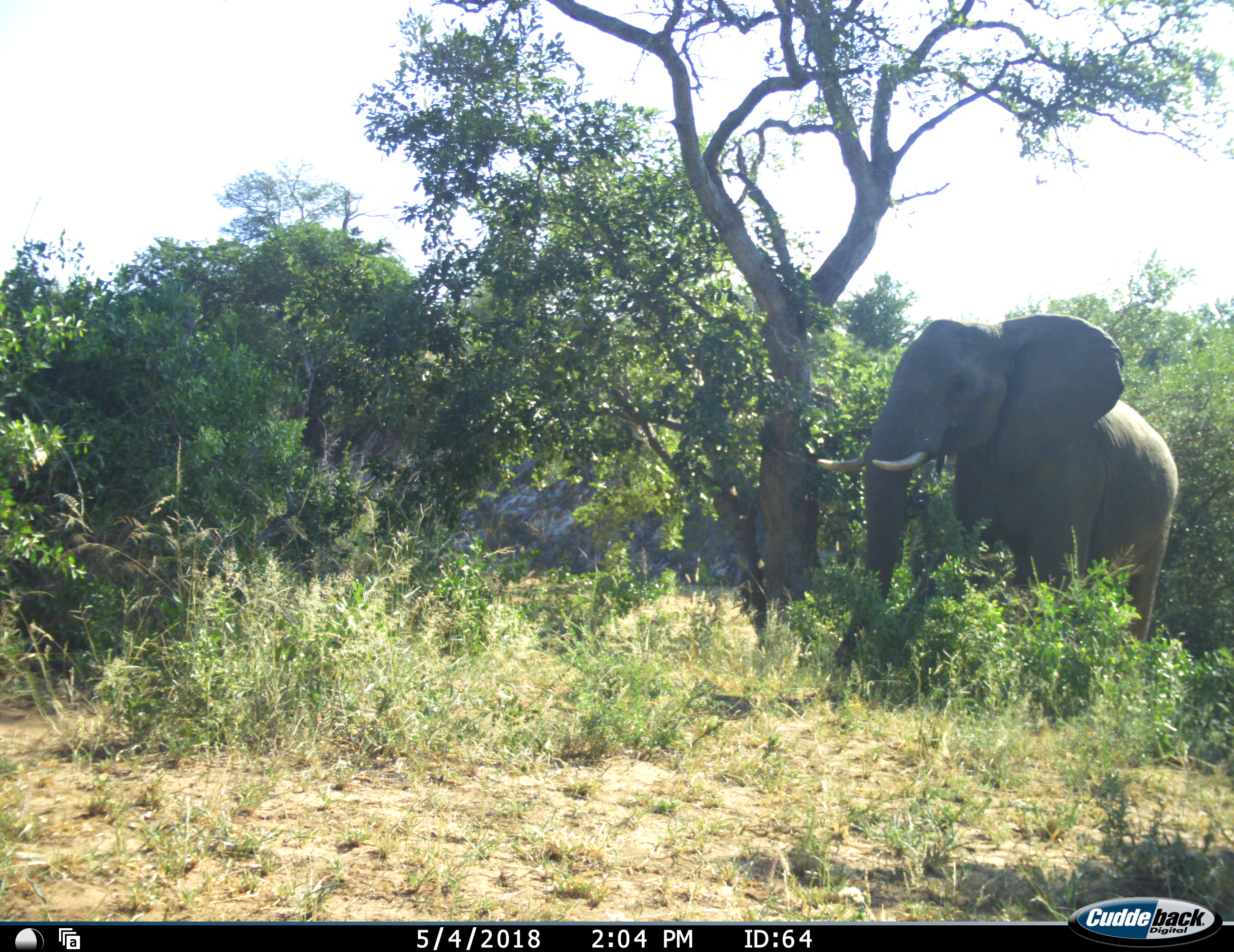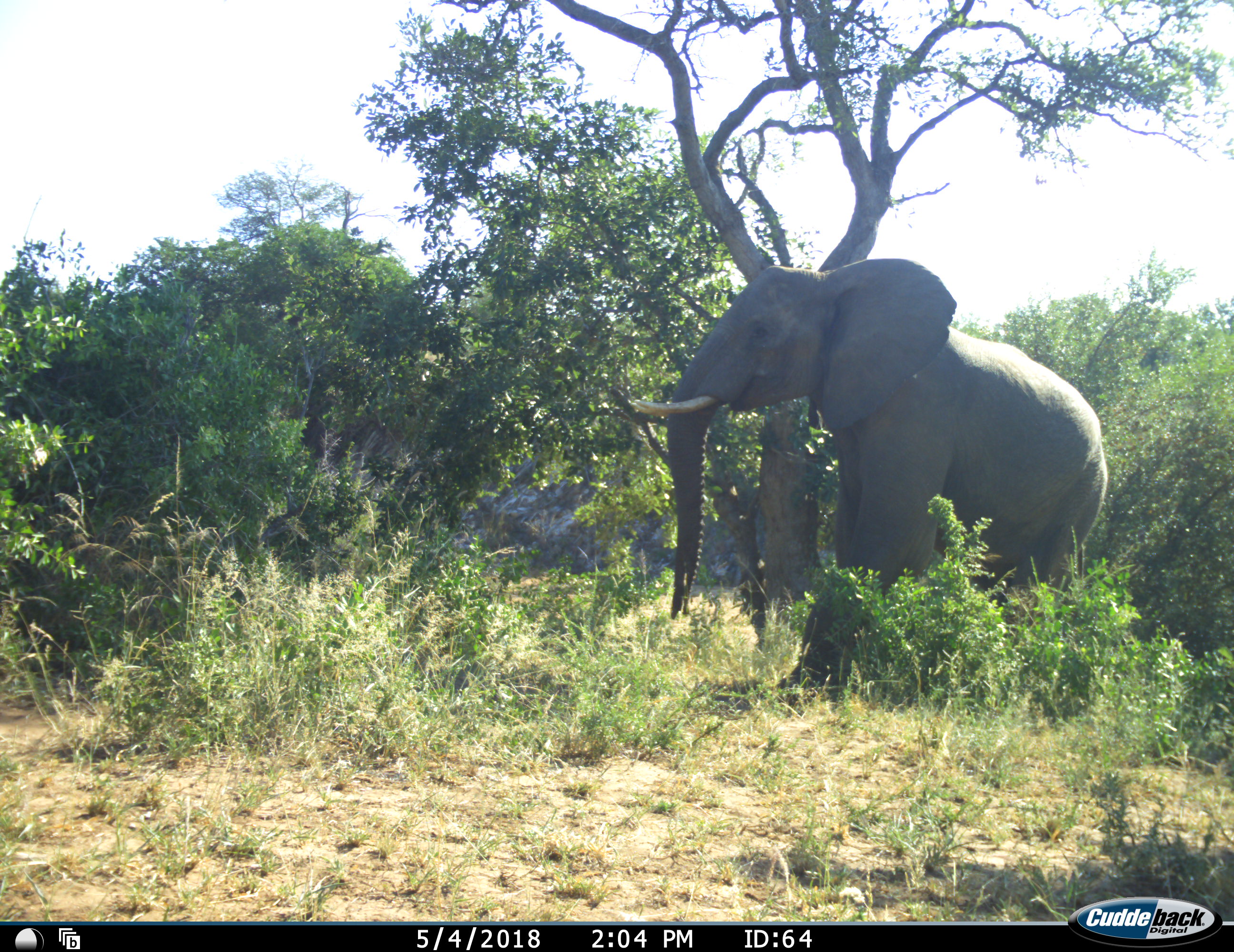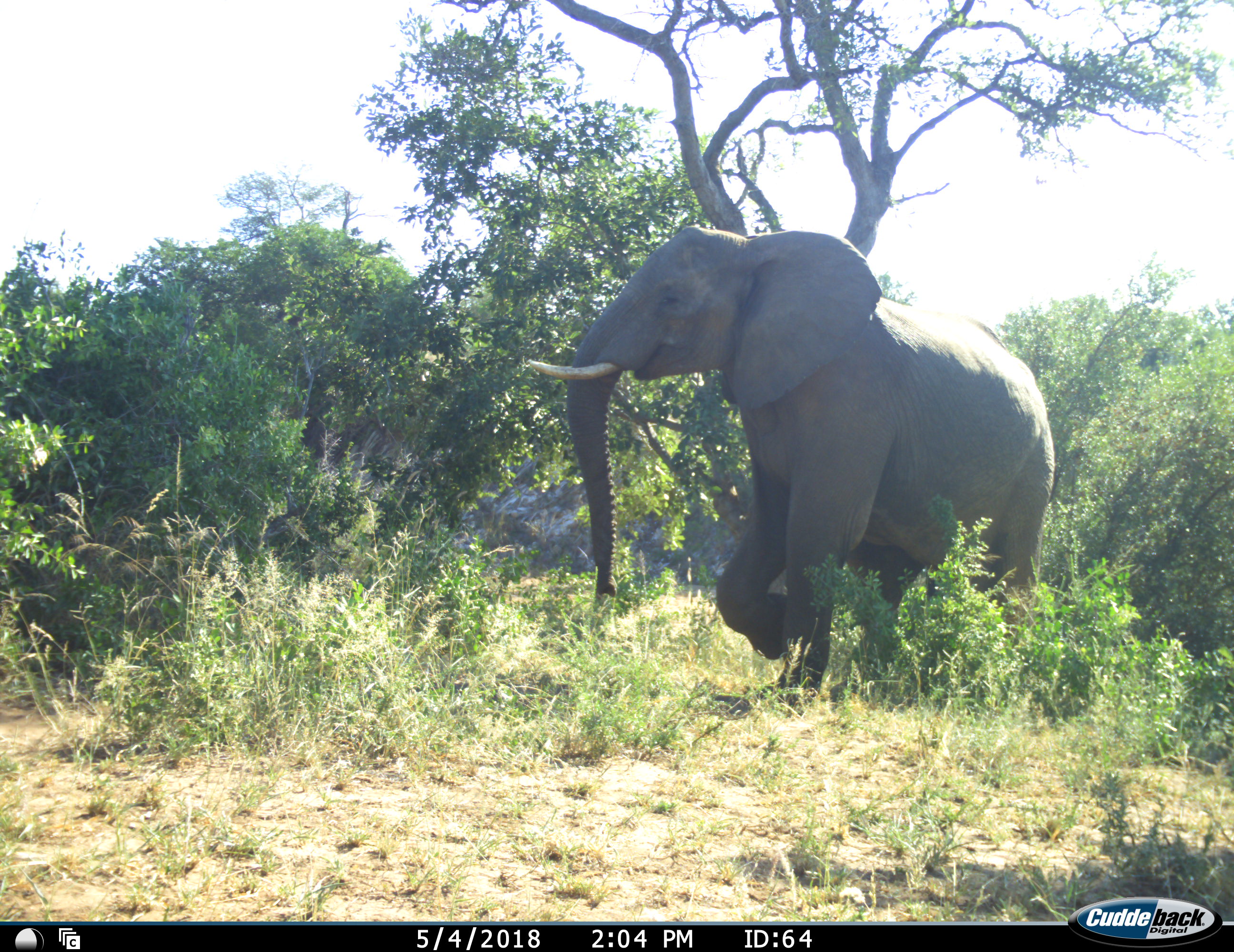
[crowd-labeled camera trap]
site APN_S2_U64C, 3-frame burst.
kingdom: Animalia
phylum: Chordata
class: Mammalia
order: Proboscidea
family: Elephantidae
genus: Loxodonta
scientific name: Loxodonta africana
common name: african bush elephant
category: elephant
Elephant (african bush elephant) (Loxodonta africana), count 1. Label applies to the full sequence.